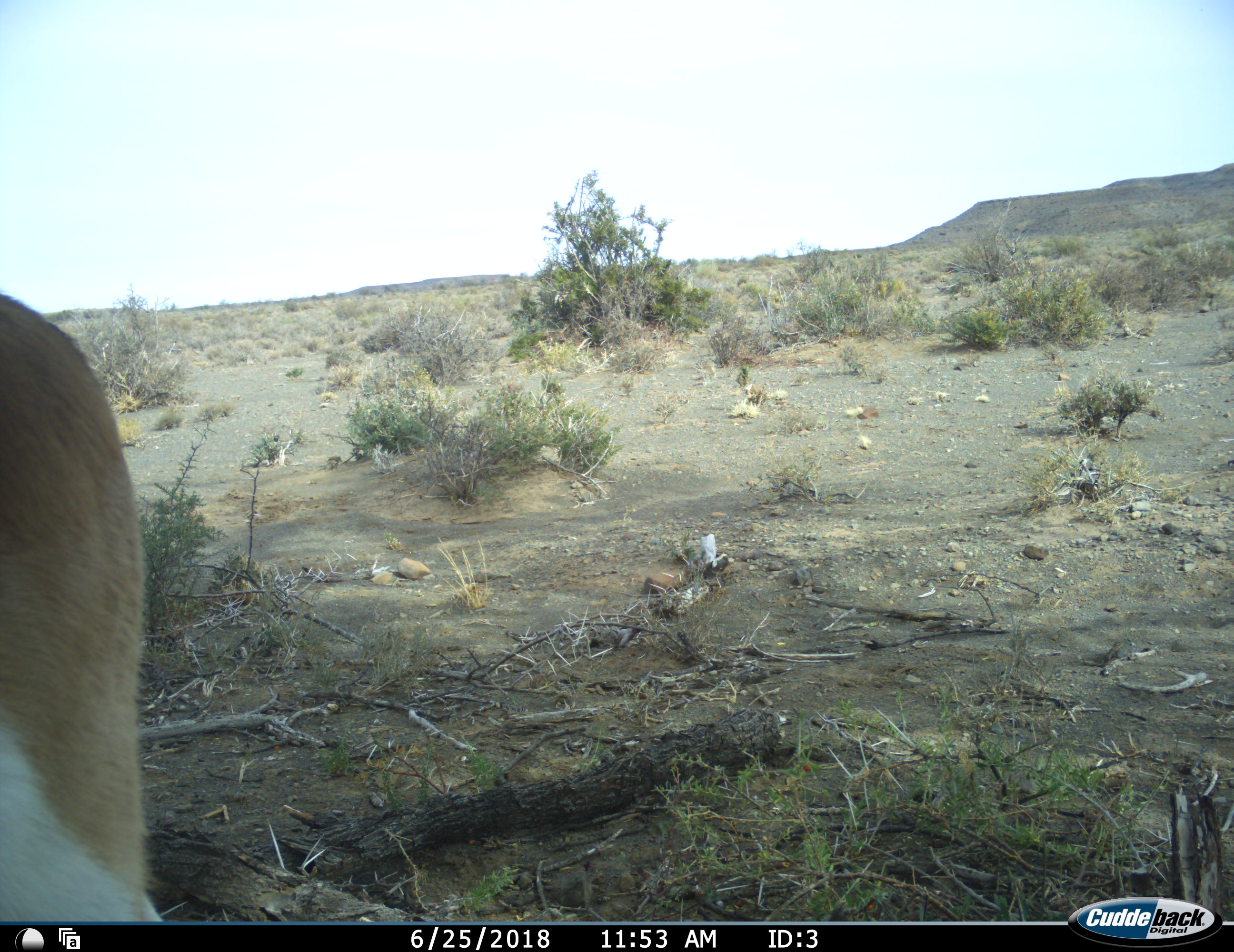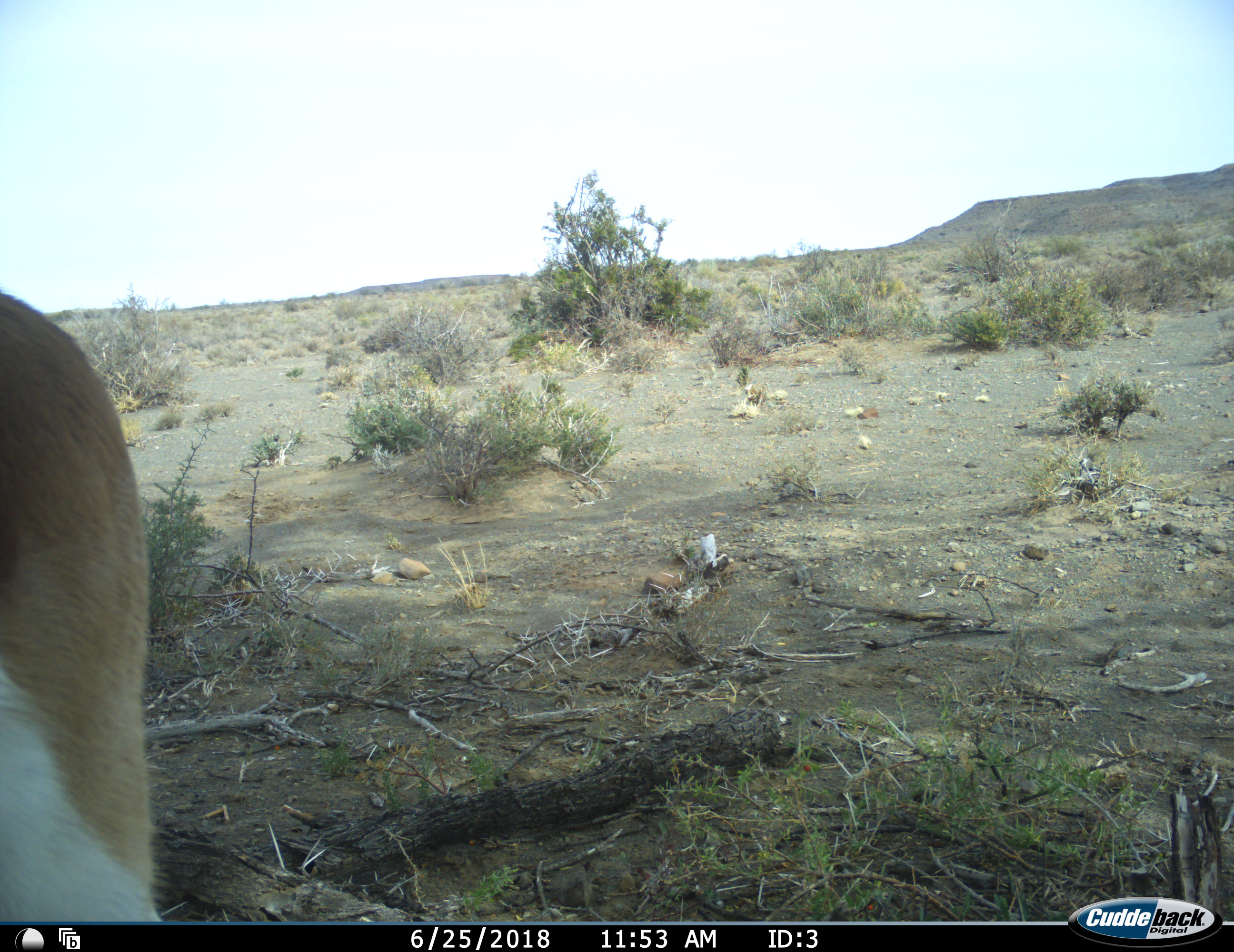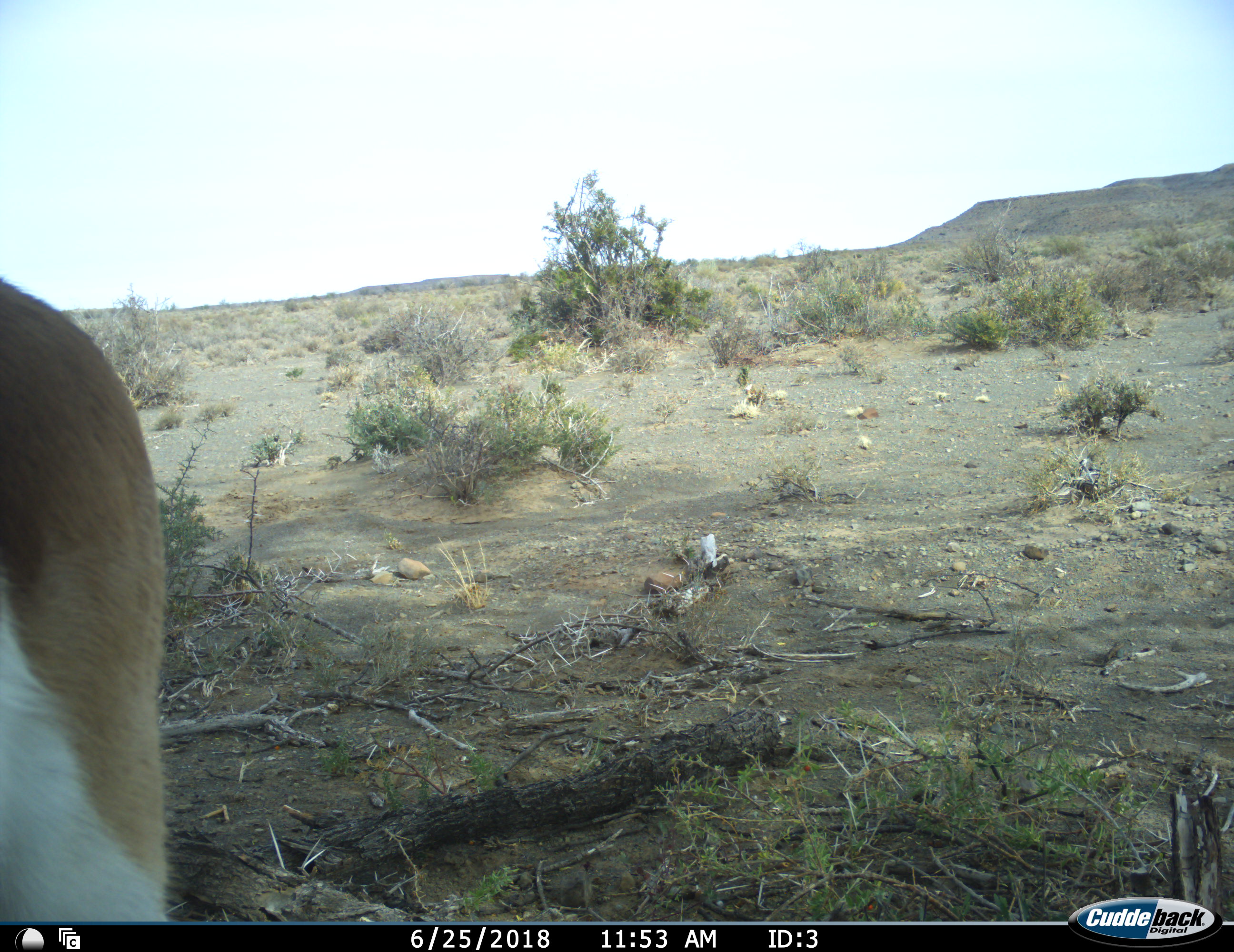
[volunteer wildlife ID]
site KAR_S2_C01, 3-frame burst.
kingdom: Animalia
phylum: Chordata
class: Mammalia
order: Artiodactyla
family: Bovidae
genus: Antidorcas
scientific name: Antidorcas marsupialis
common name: springbok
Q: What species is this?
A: Springbok (Antidorcas marsupialis).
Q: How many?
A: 1.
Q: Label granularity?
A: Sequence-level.